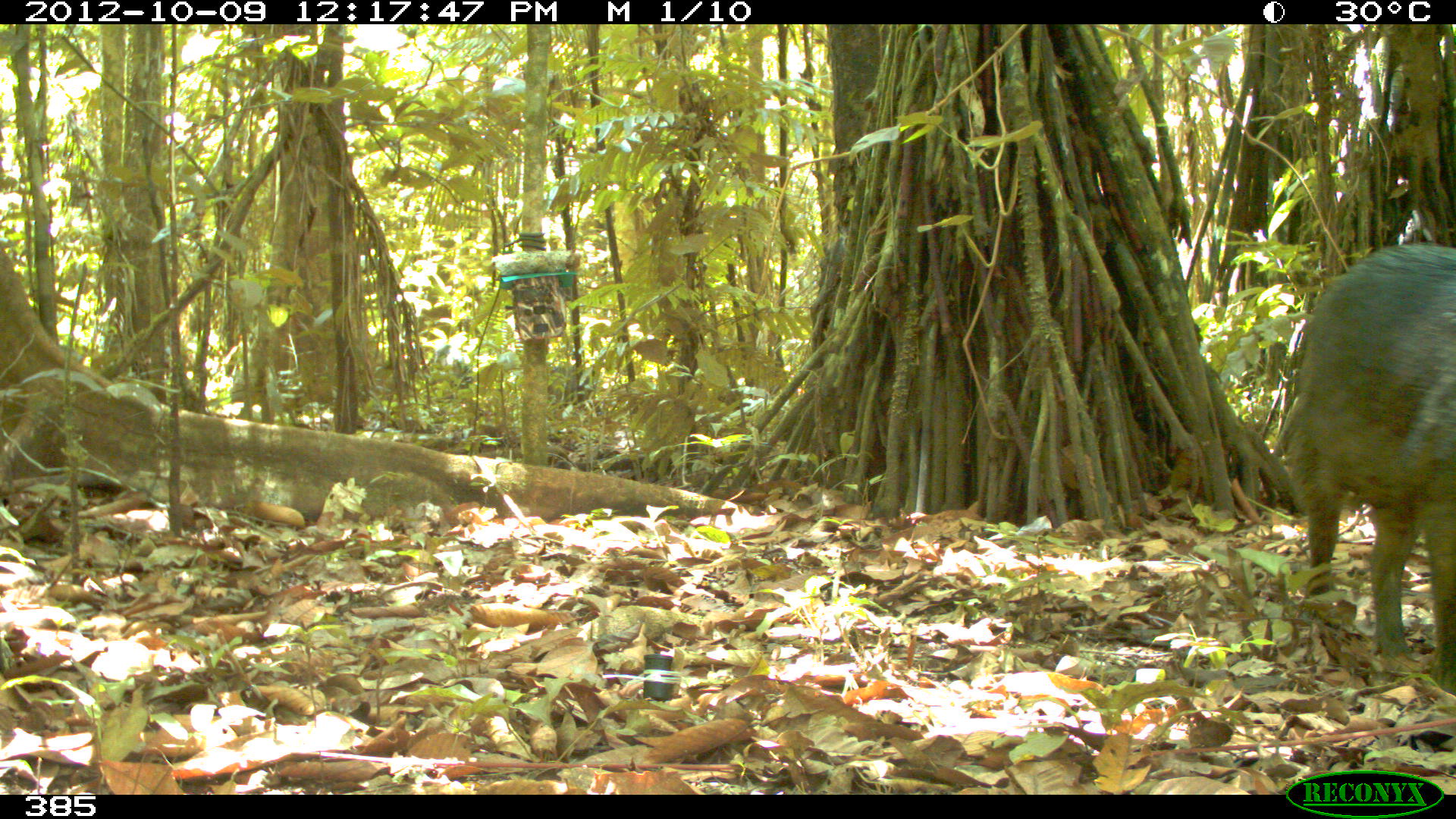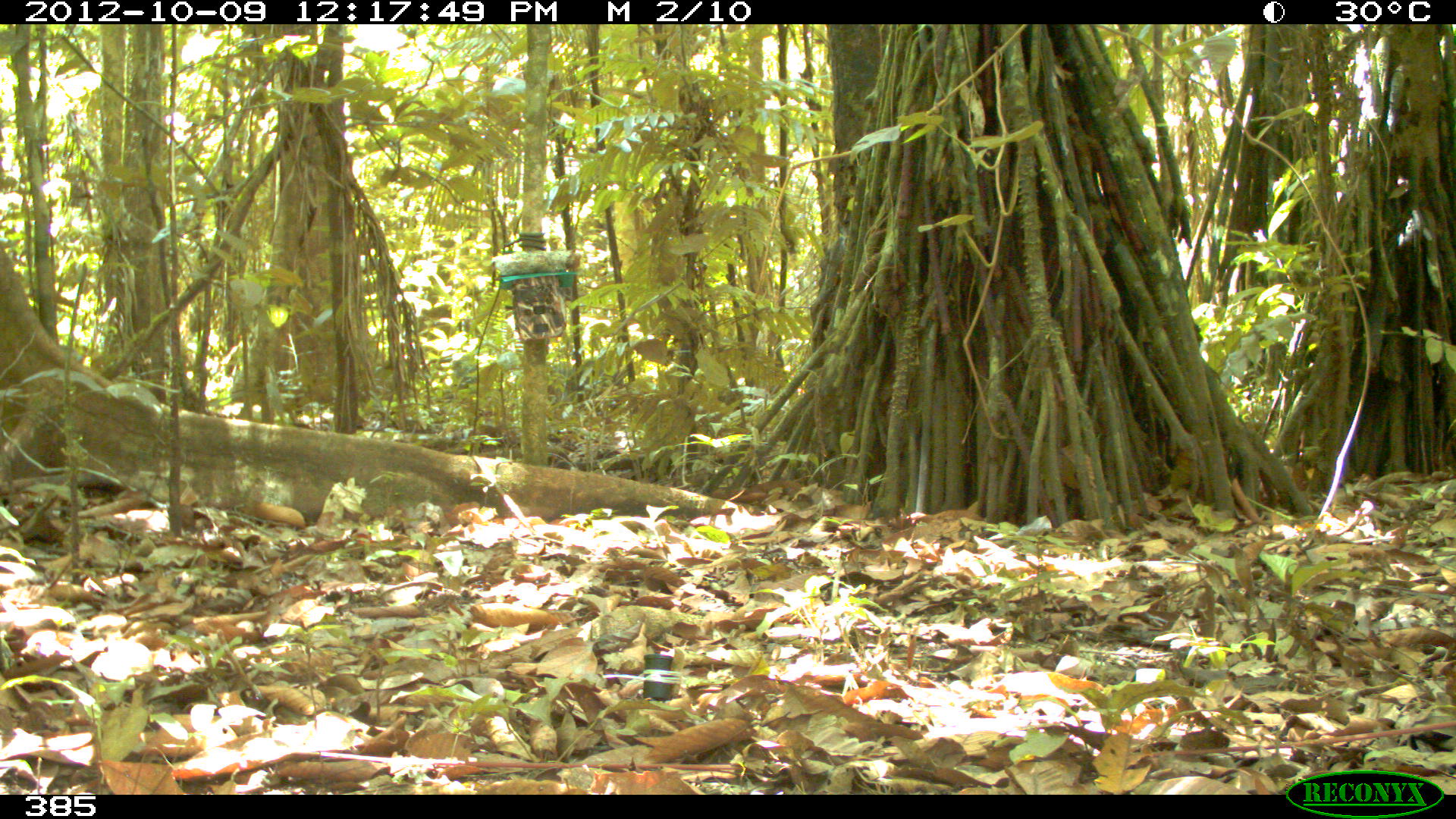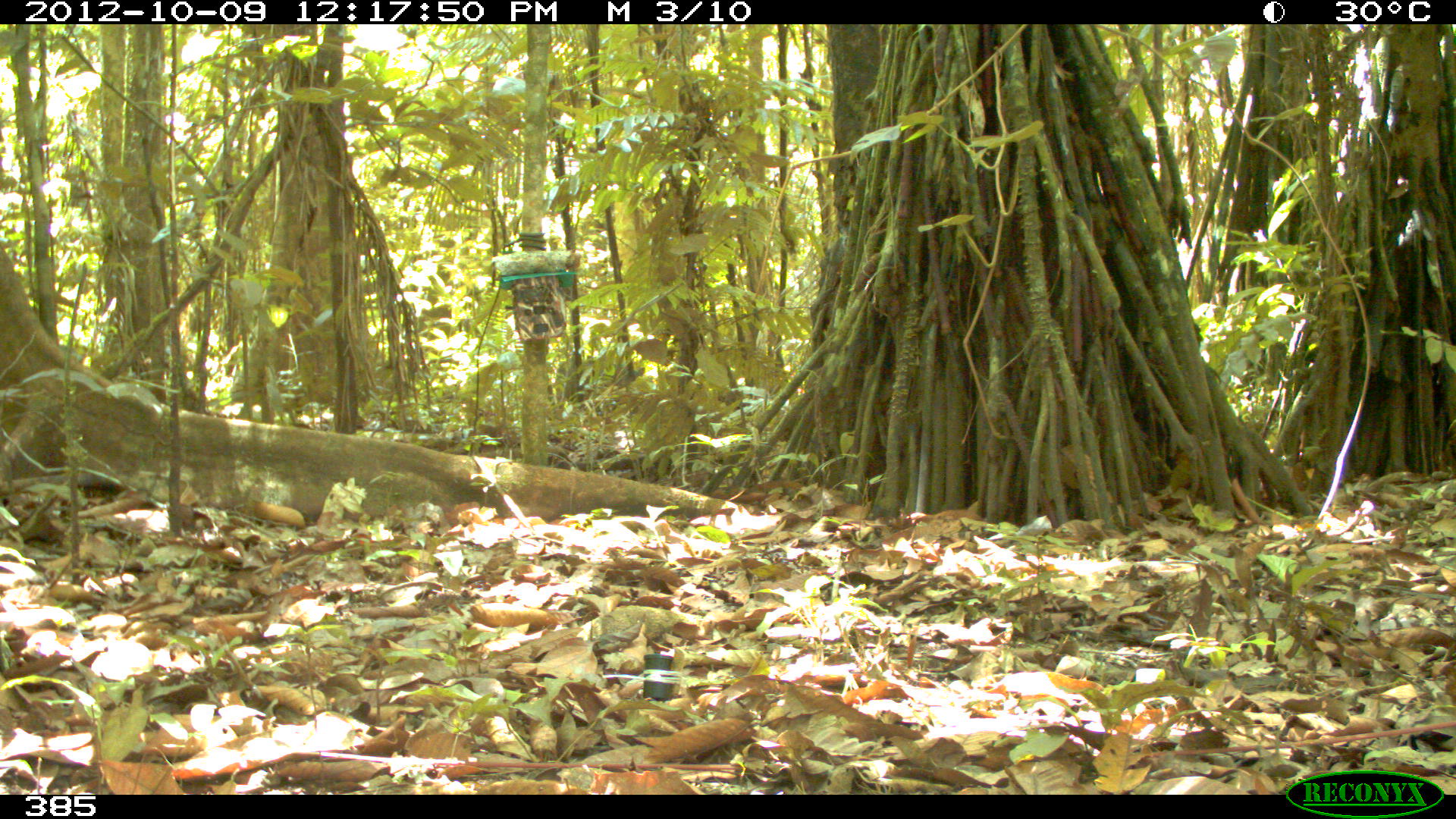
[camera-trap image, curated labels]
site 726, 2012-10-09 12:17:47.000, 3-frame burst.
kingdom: Animalia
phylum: Chordata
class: Mammalia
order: Artiodactyla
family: Tayassuidae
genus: Tayassu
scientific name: Tayassu pecari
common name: white-lipped peccary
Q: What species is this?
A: Tayassu pecari (white-lipped peccary).